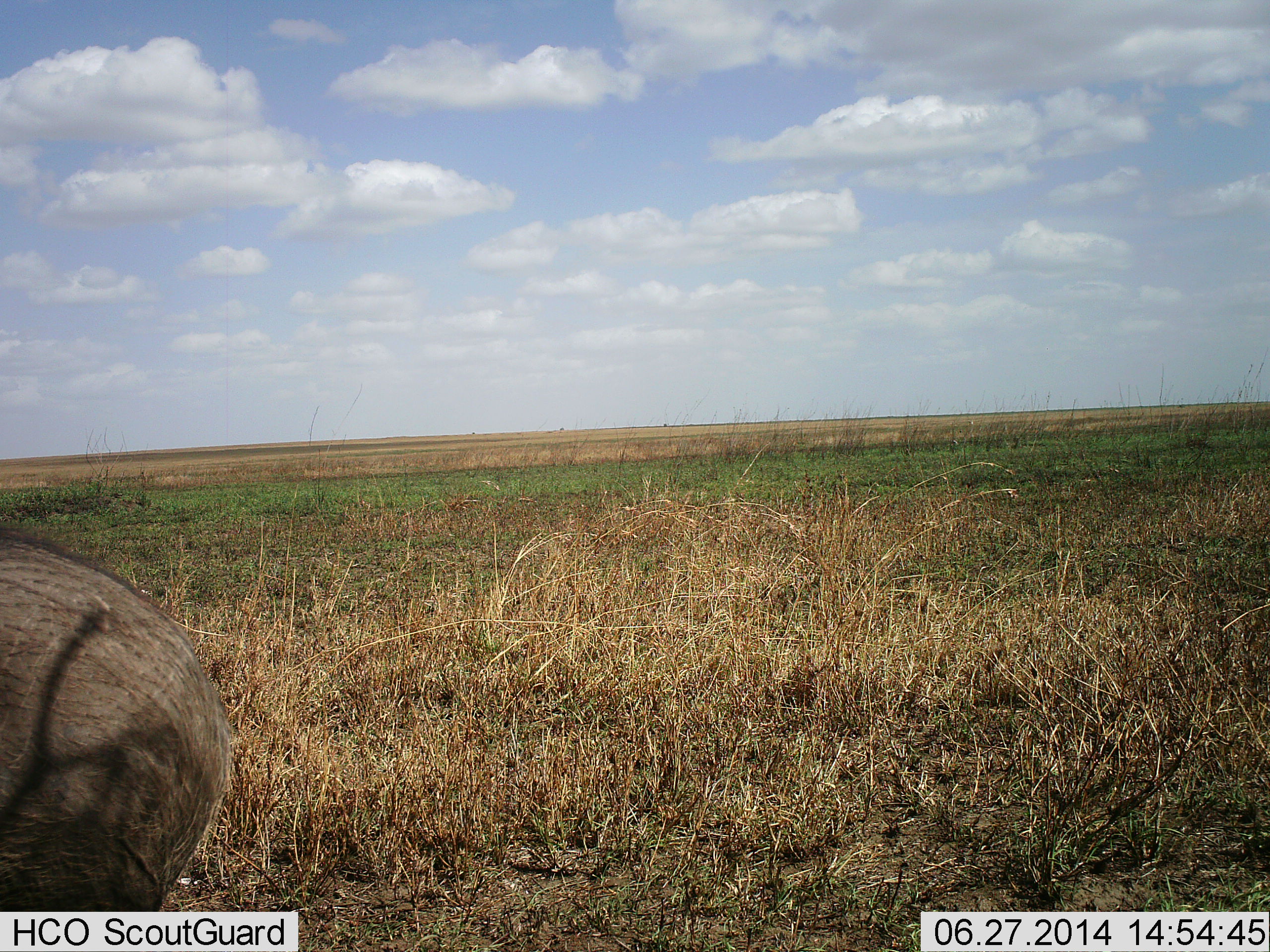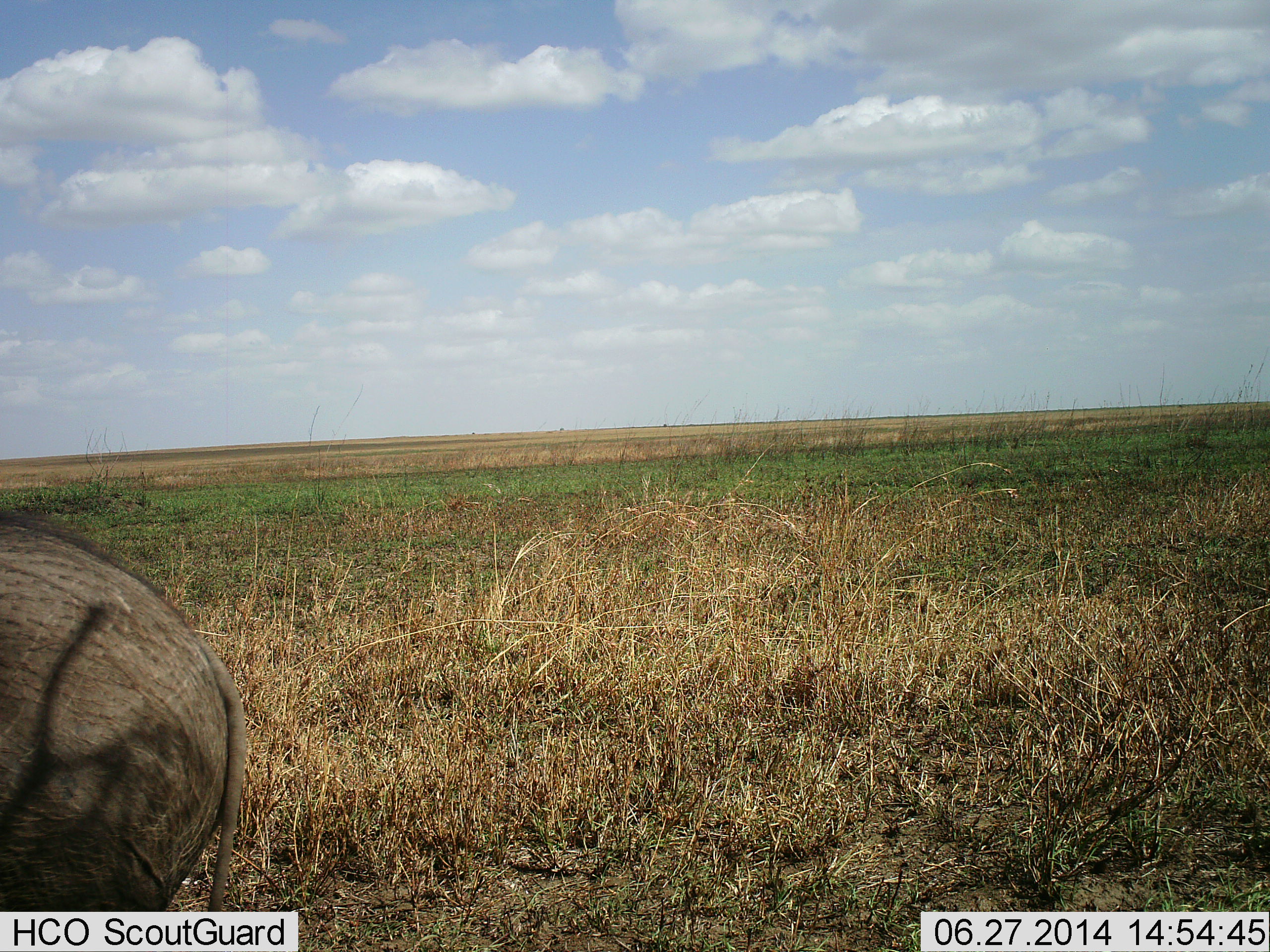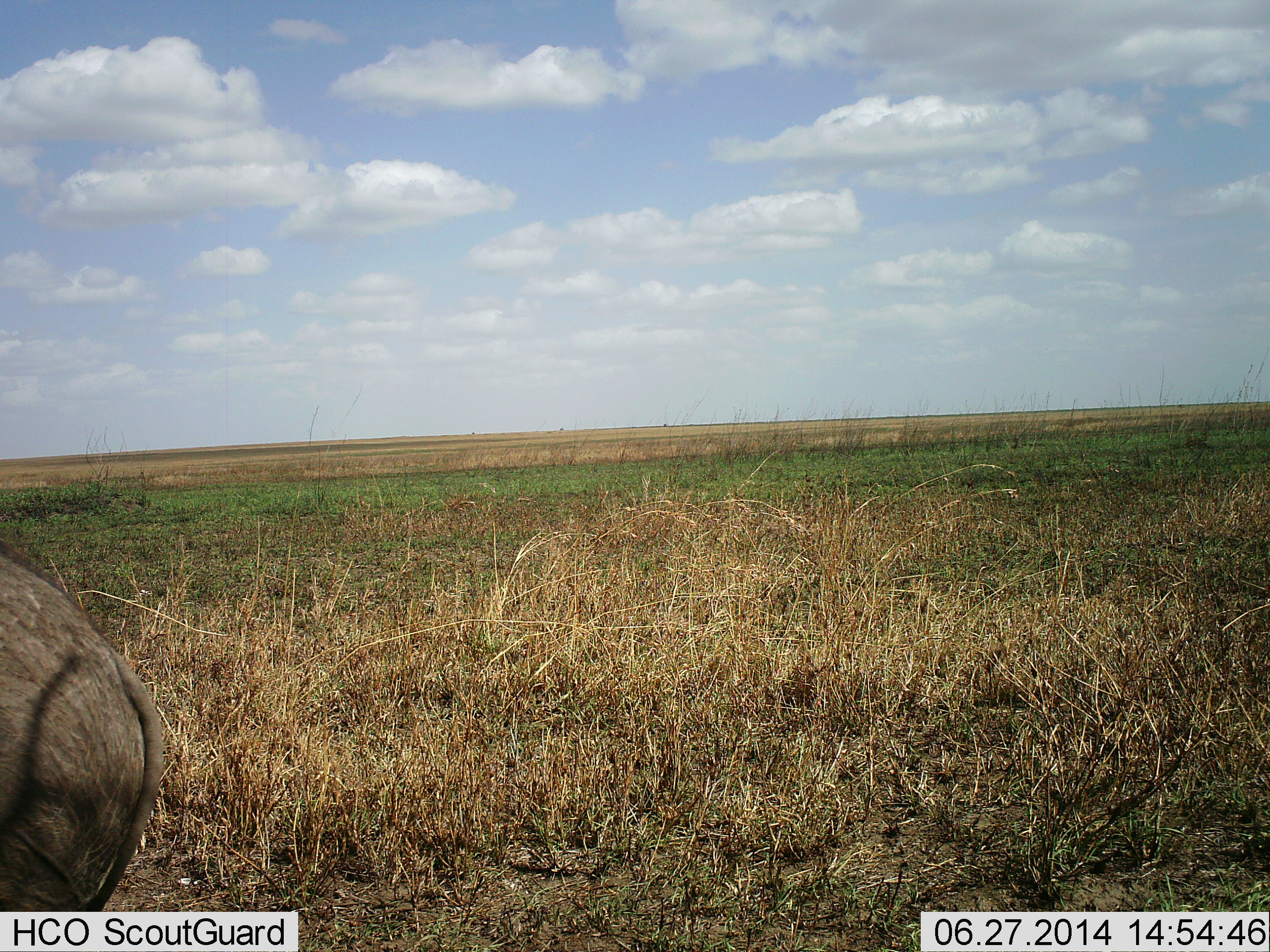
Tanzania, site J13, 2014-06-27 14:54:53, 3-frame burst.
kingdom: Animalia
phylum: Chordata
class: Mammalia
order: Artiodactyla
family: Suidae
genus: Phacochoerus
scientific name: Phacochoerus africanus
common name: warthog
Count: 1.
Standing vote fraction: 70%.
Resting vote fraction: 0%.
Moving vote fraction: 40%.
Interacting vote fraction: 0%.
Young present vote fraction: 0%.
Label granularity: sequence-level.